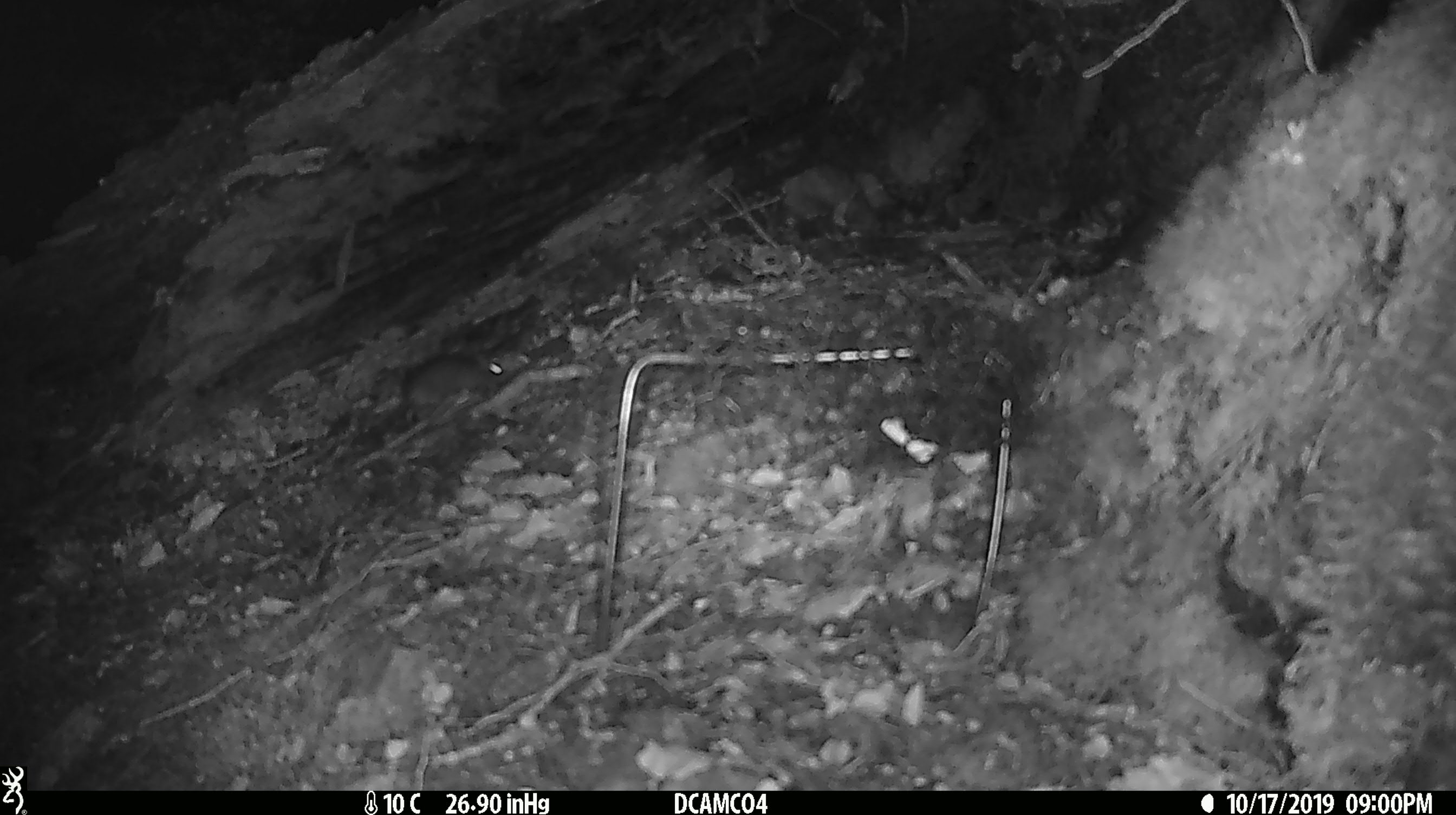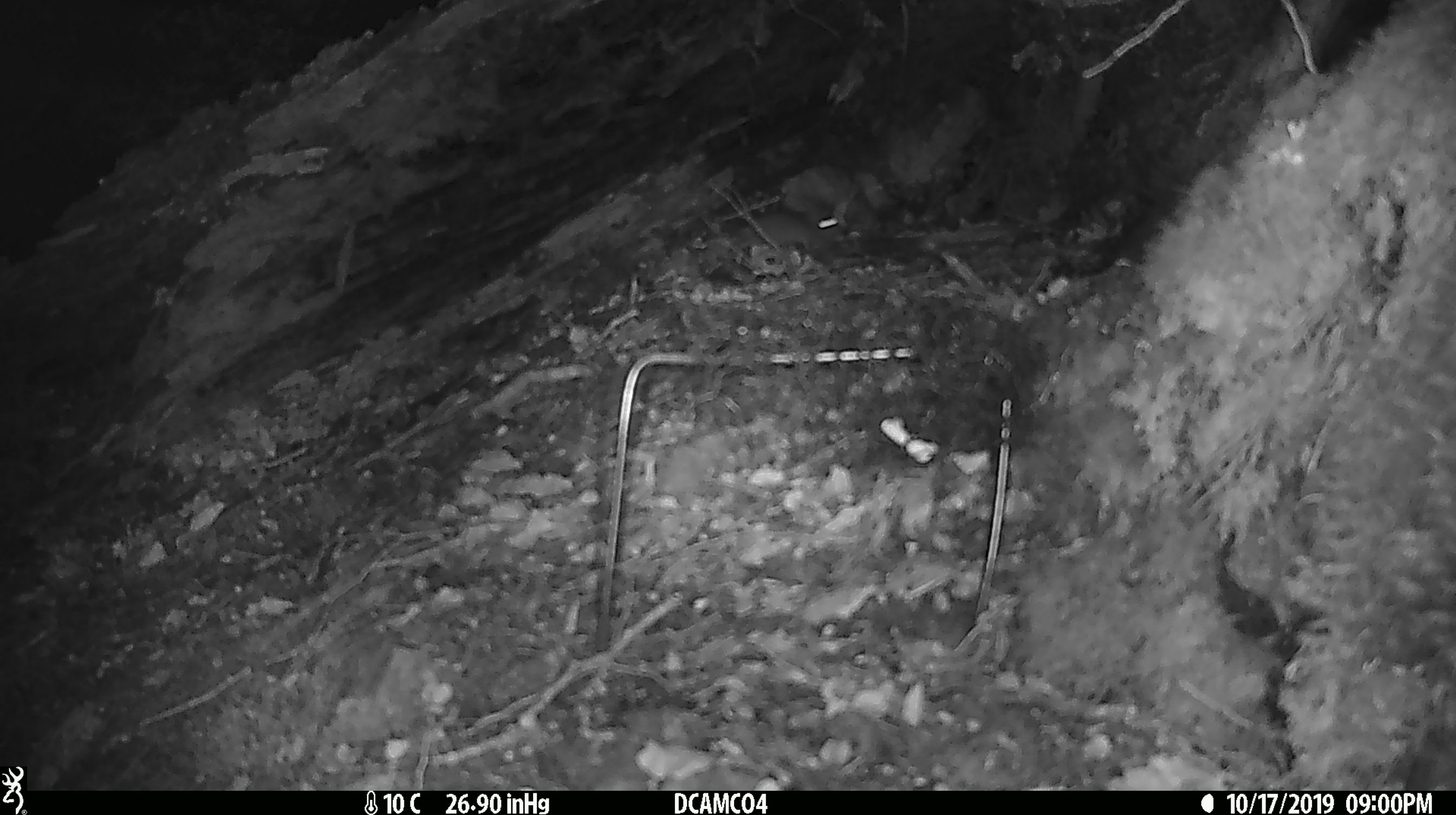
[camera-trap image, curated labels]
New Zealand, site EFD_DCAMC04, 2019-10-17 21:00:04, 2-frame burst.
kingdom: Animalia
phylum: Chordata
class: Mammalia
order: Rodentia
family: Muridae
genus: Mus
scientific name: Mus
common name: mouse